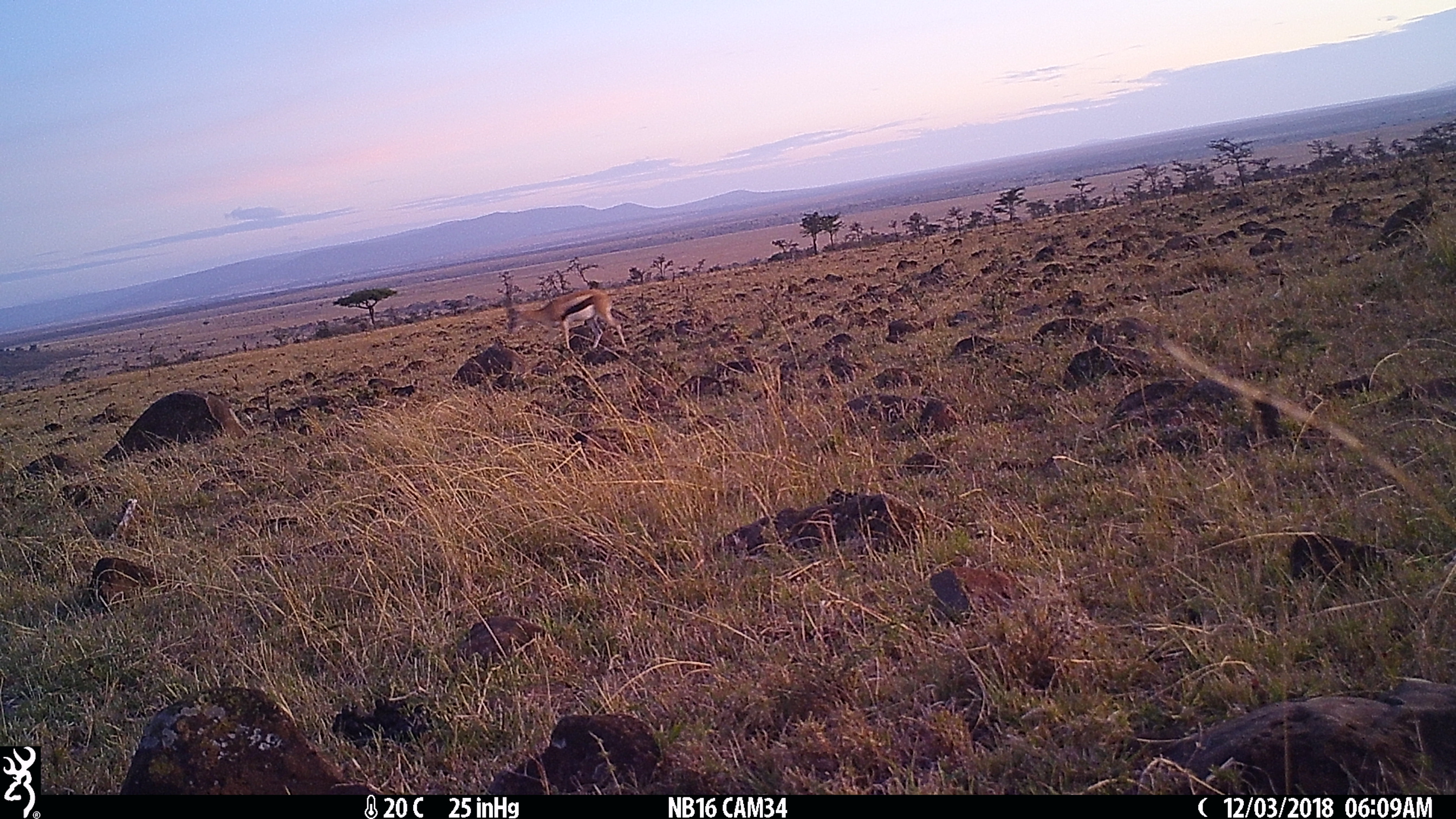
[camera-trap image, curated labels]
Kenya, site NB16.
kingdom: Animalia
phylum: Chordata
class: Mammalia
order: Artiodactyla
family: Bovidae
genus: Eudorcas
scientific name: Eudorcas thomsonii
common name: thomon's gazelle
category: gazelle thomsons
Gazelle thomsons (thomon's gazelle) (Eudorcas thomsonii).